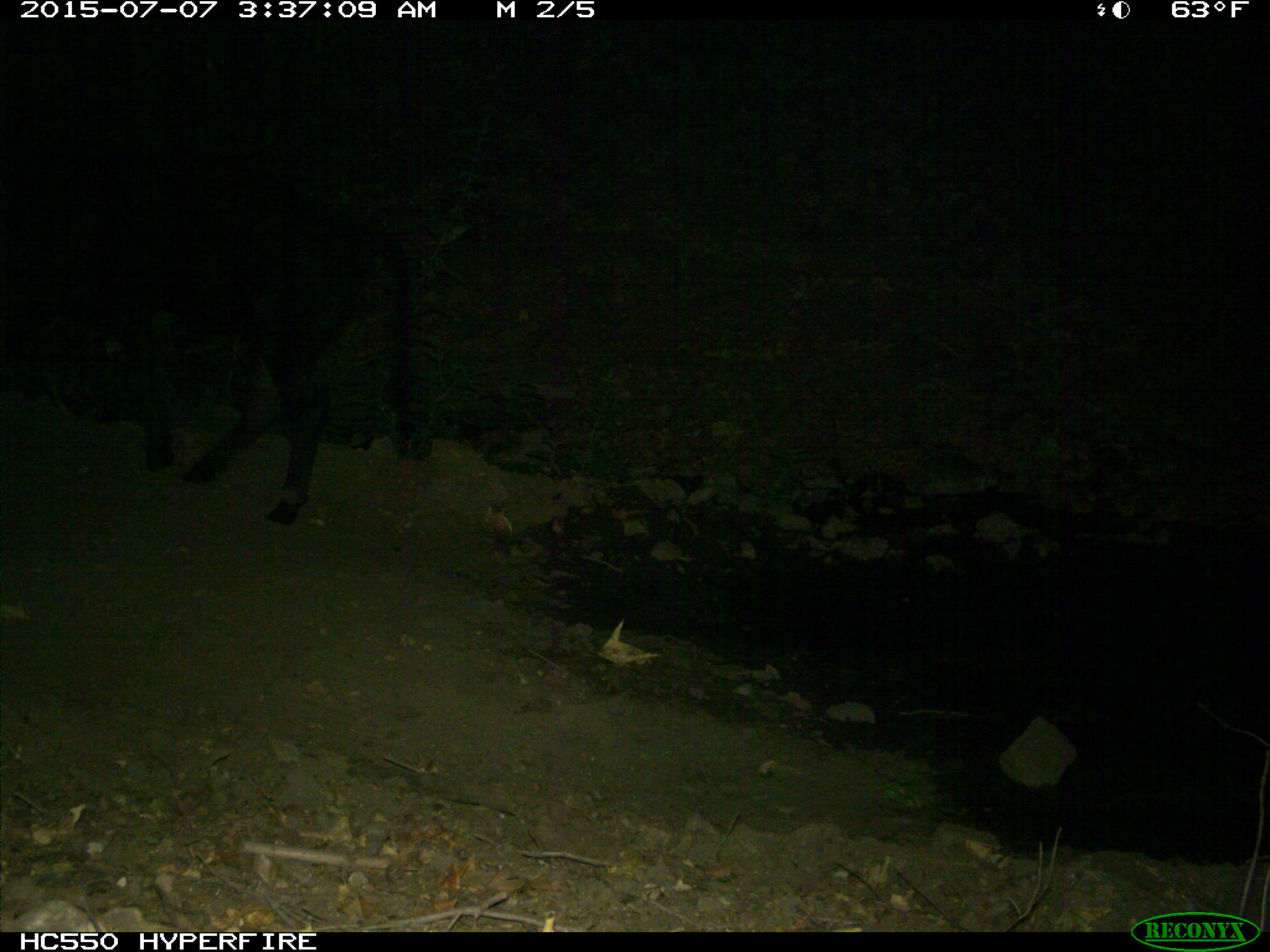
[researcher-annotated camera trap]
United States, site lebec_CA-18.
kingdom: Animalia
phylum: Chordata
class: Mammalia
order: Artiodactyla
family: Bovidae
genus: Bos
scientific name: Bos taurus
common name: domestic cow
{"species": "Bos taurus (domestic cow)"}